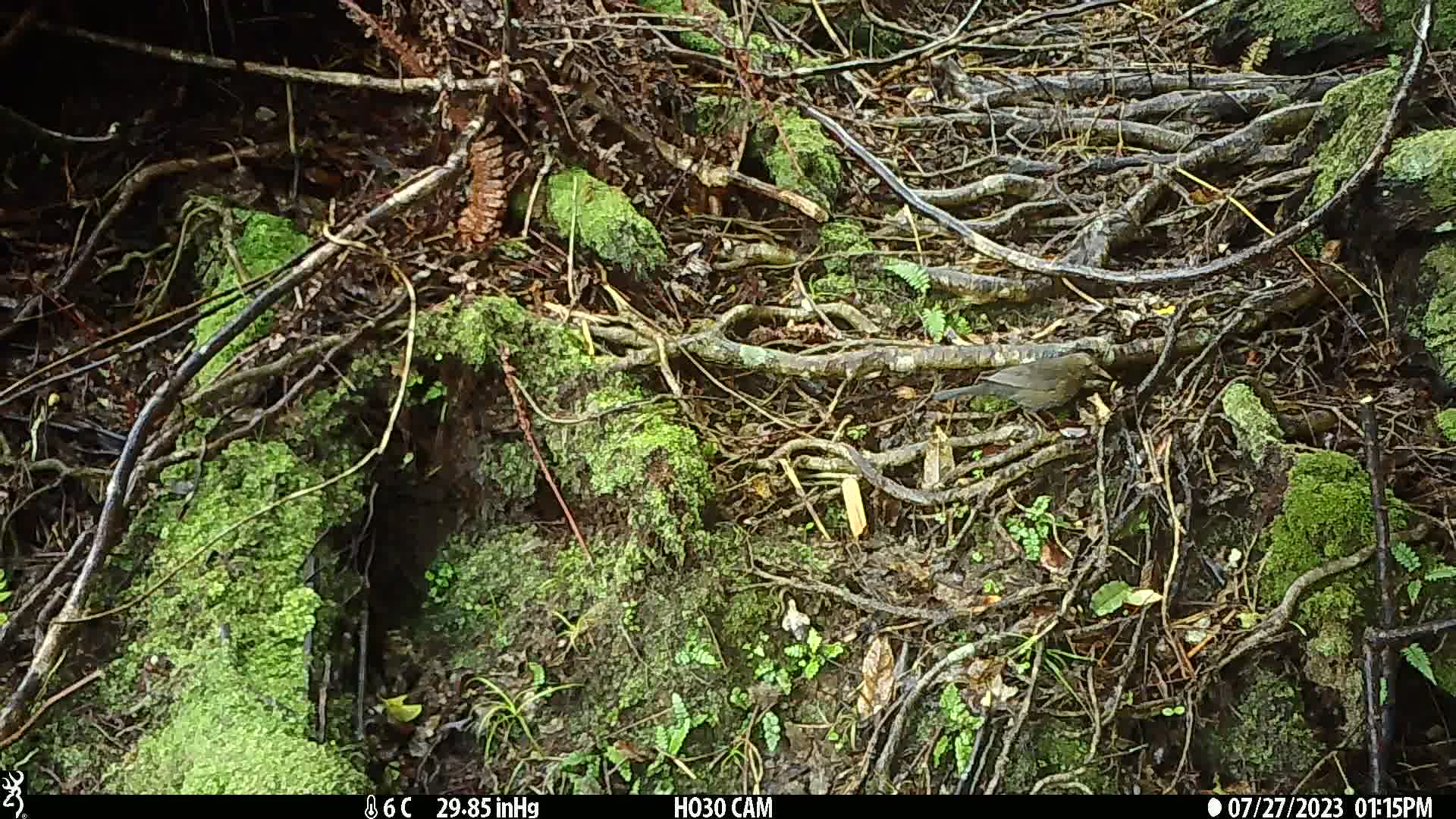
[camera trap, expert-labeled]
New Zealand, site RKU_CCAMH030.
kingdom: Animalia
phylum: Chordata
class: Aves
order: Passeriformes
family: Turdidae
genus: Turdus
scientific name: Turdus merula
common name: eurasian blackbird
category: blackbird